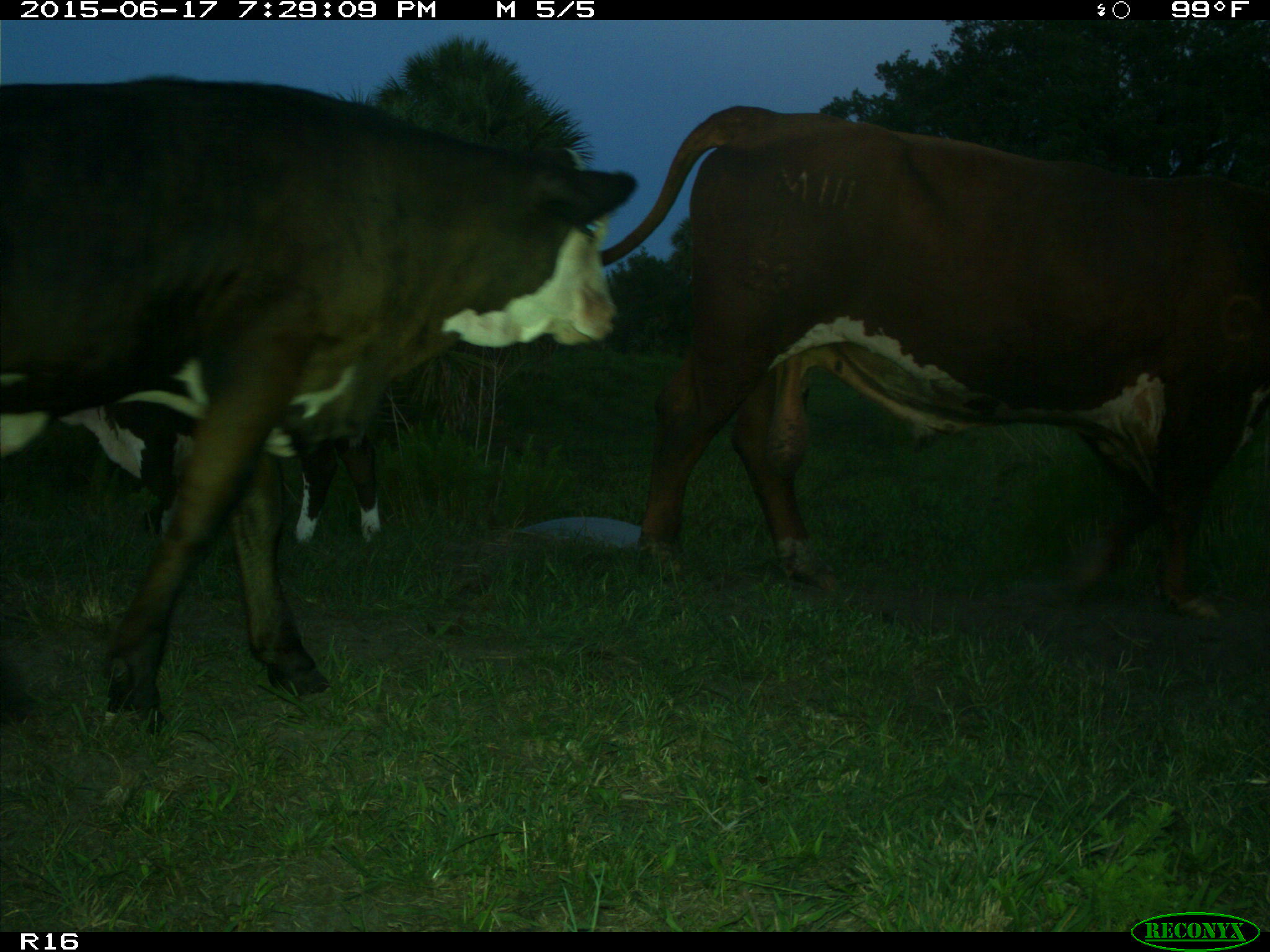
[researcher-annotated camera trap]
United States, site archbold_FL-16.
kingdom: Animalia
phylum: Chordata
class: Mammalia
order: Artiodactyla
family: Bovidae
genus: Bos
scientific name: Bos taurus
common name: domestic cow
Bos taurus (domestic cow).